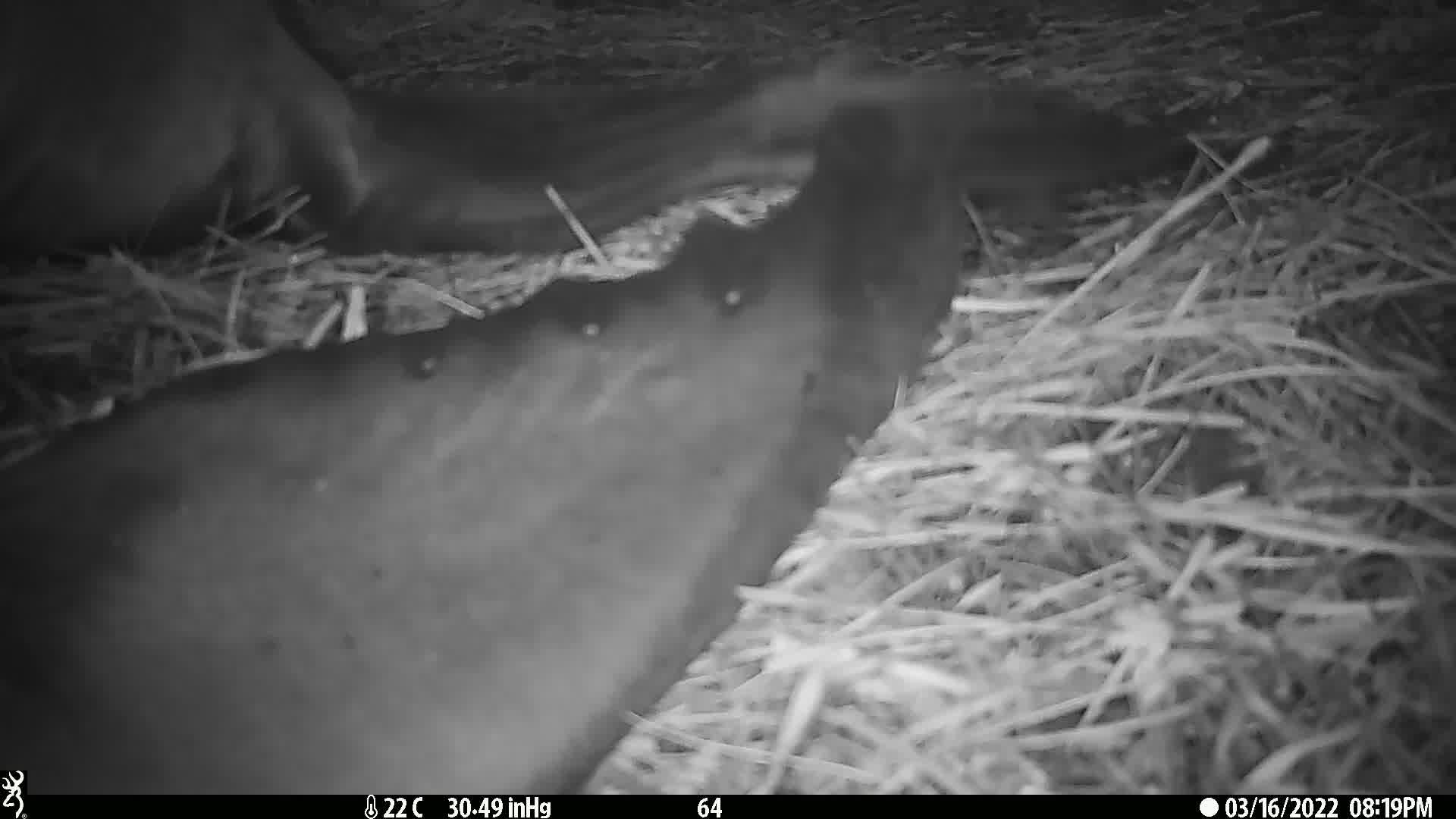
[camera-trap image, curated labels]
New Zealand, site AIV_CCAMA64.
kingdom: Animalia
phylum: Chordata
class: Mammalia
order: Carnivora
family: Otariidae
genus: Phocarctos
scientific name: Phocarctos hookeri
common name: new zealand sea lion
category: sealion